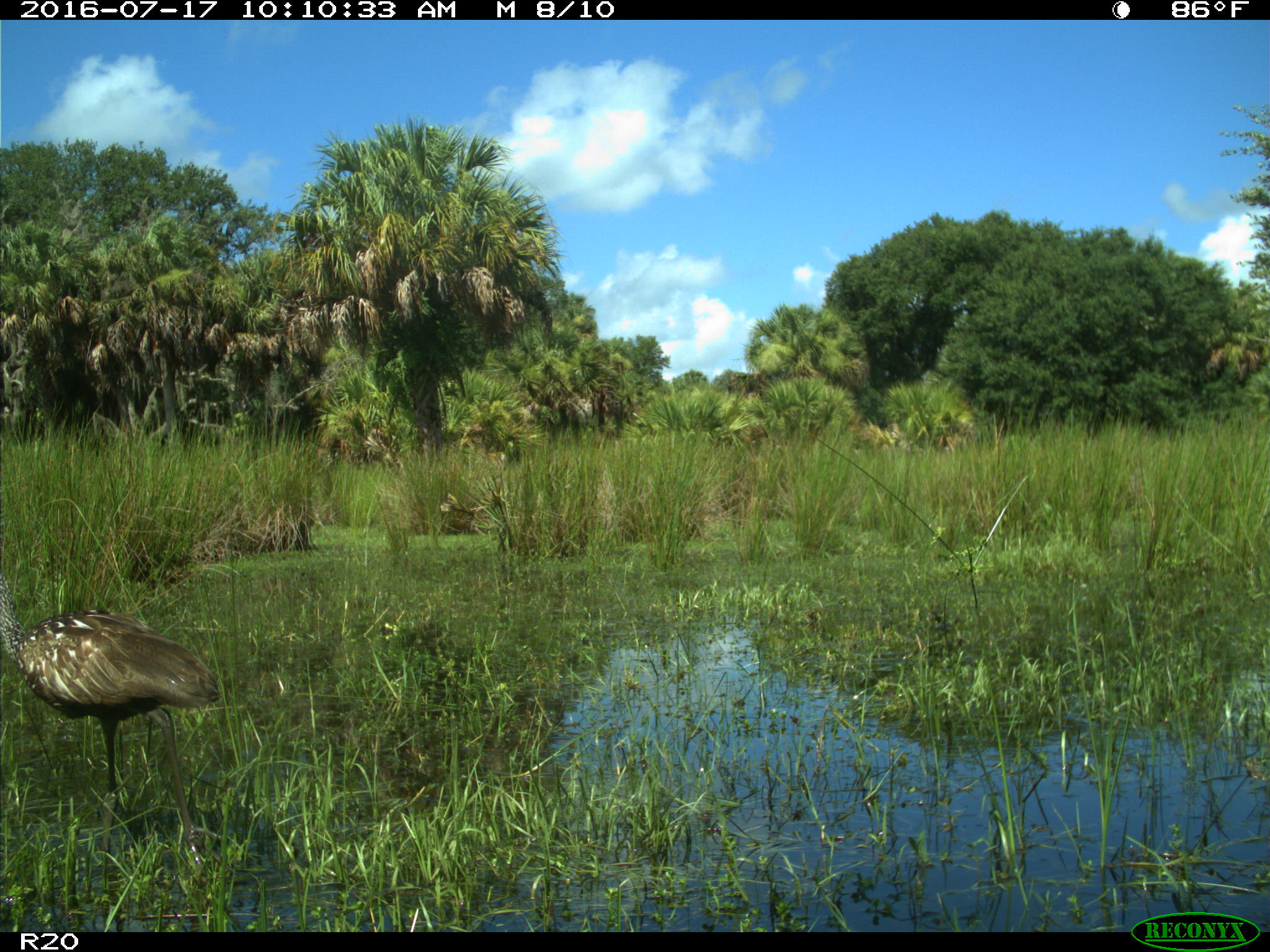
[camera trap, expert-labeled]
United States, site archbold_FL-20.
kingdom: Animalia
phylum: Chordata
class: Aves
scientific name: Aves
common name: birds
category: unidentified bird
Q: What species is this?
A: Unidentified bird (birds) (Aves).